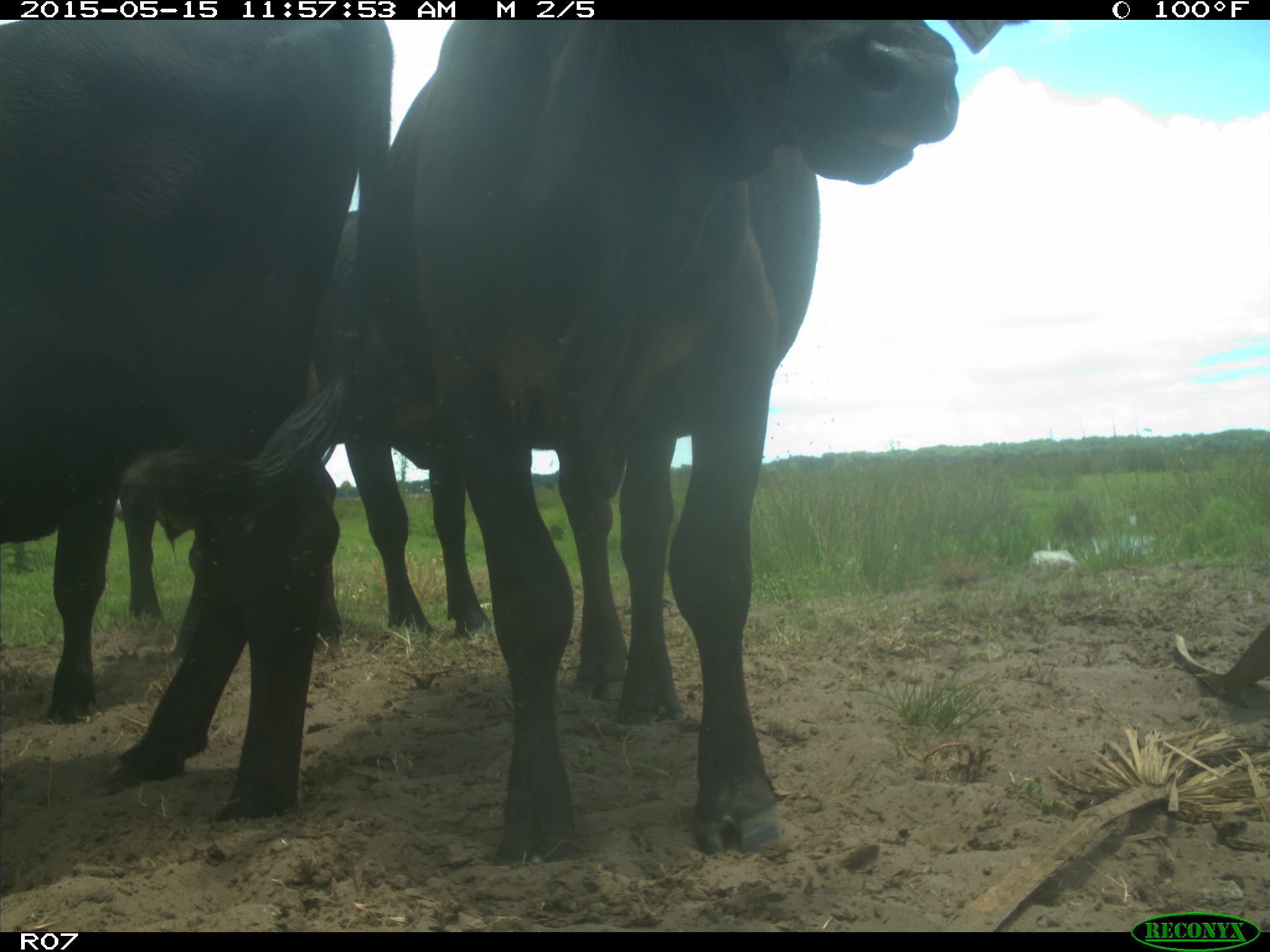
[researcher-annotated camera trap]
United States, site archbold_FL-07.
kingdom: Animalia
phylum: Chordata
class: Mammalia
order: Artiodactyla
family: Bovidae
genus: Bos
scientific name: Bos taurus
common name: domestic cow